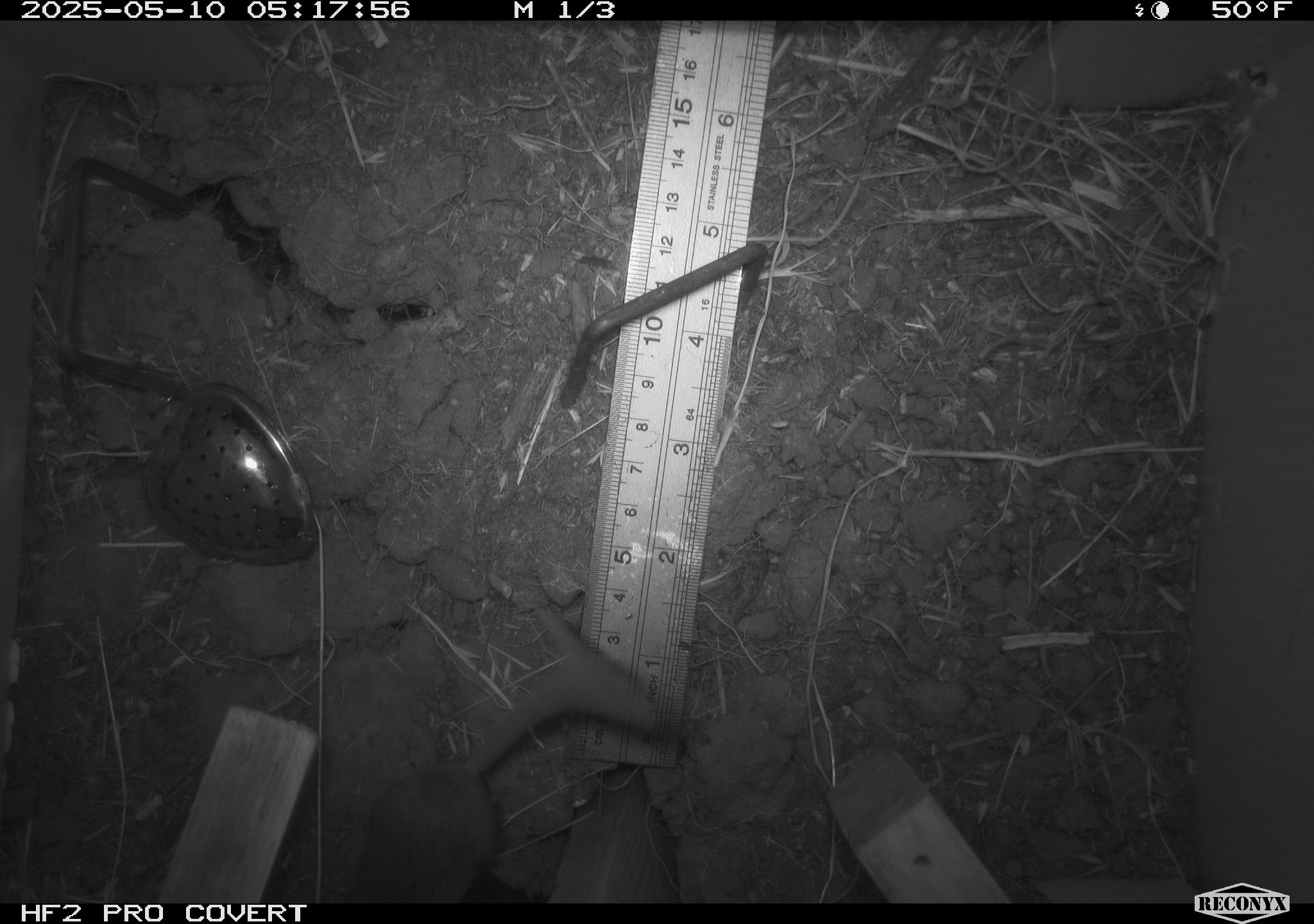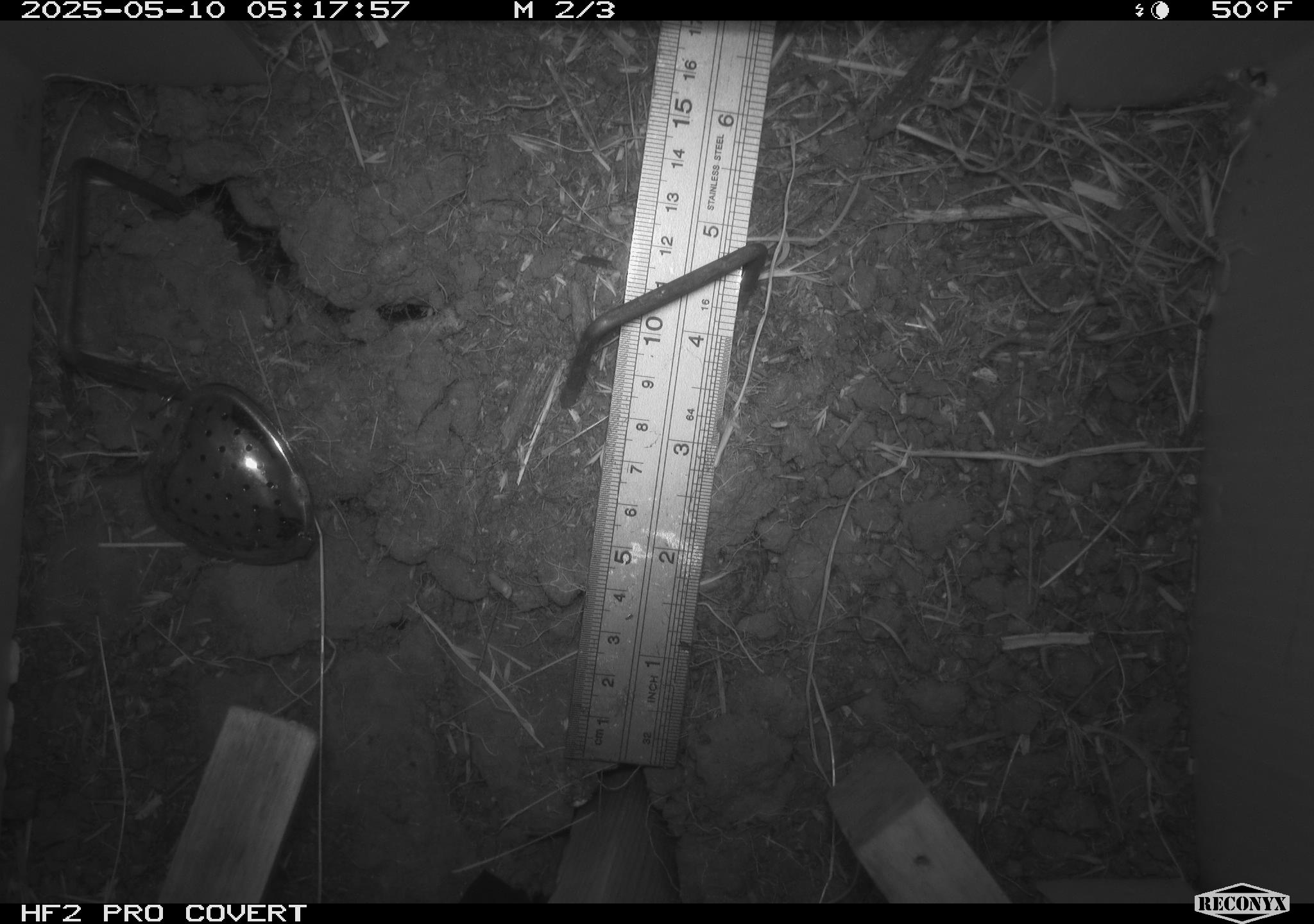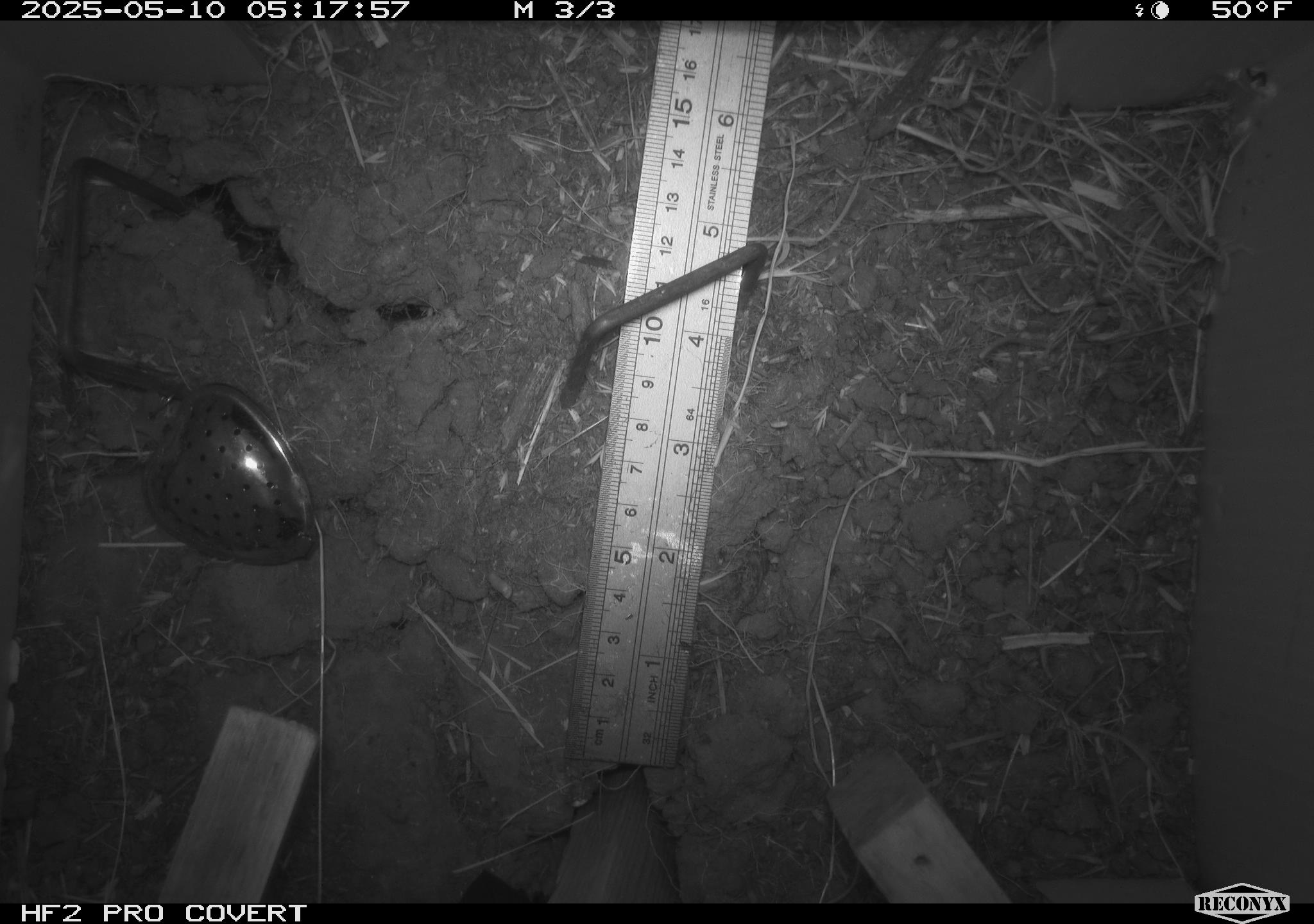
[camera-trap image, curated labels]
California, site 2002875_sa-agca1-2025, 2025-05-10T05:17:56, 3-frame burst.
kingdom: Animalia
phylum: Chordata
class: Mammalia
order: Rodentia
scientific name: Rodentia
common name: rodent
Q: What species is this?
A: Rodent (Rodentia).